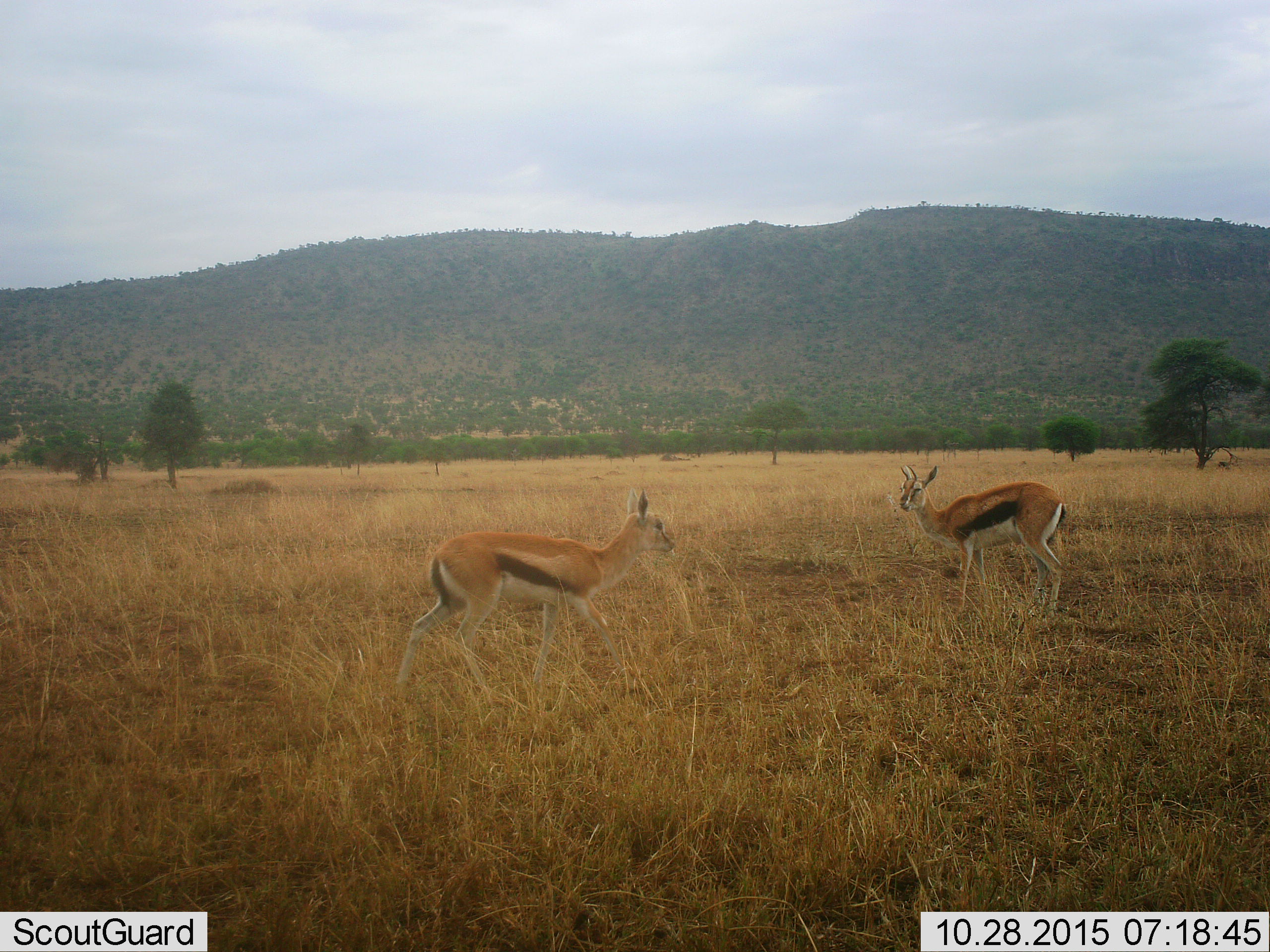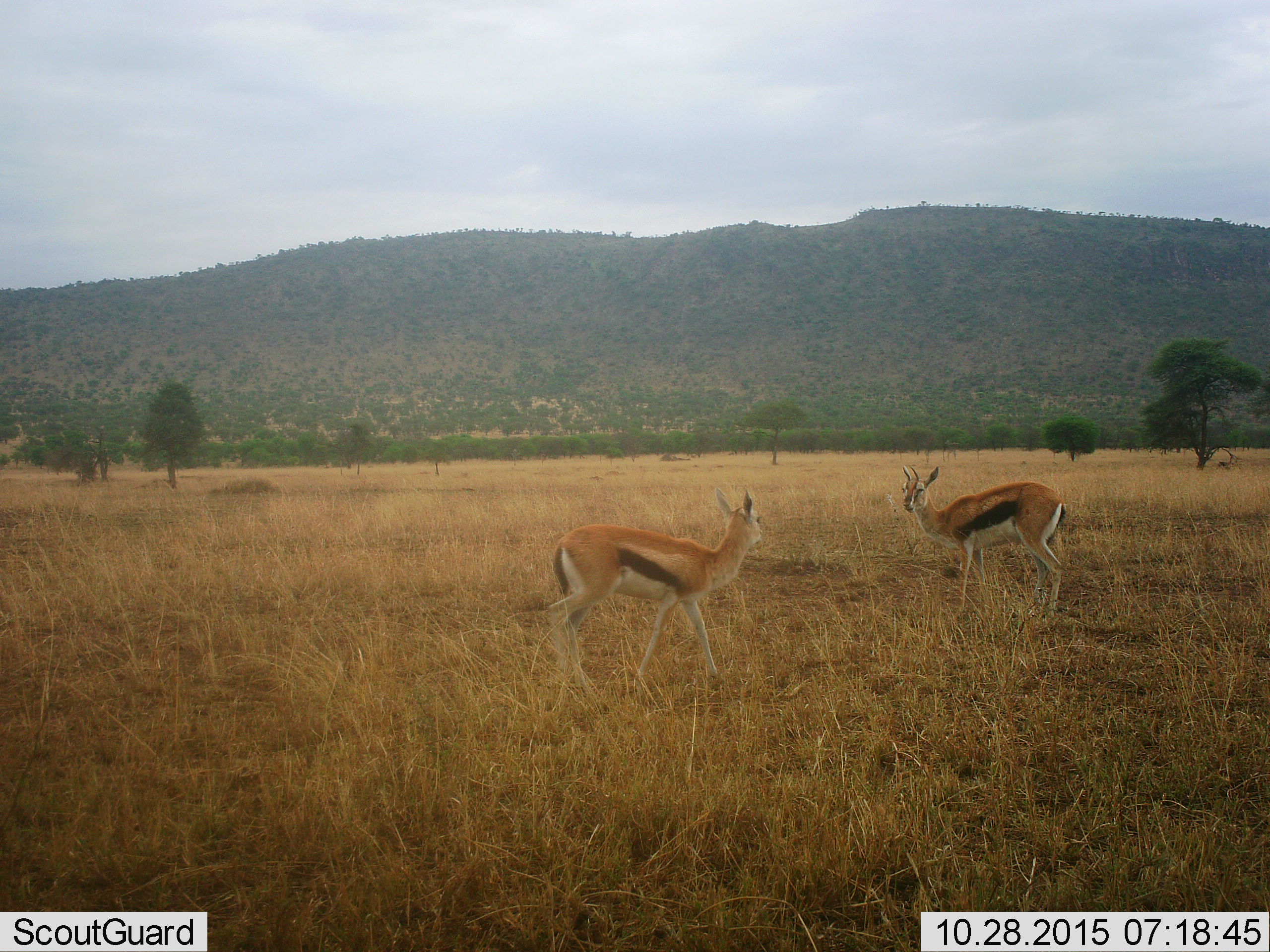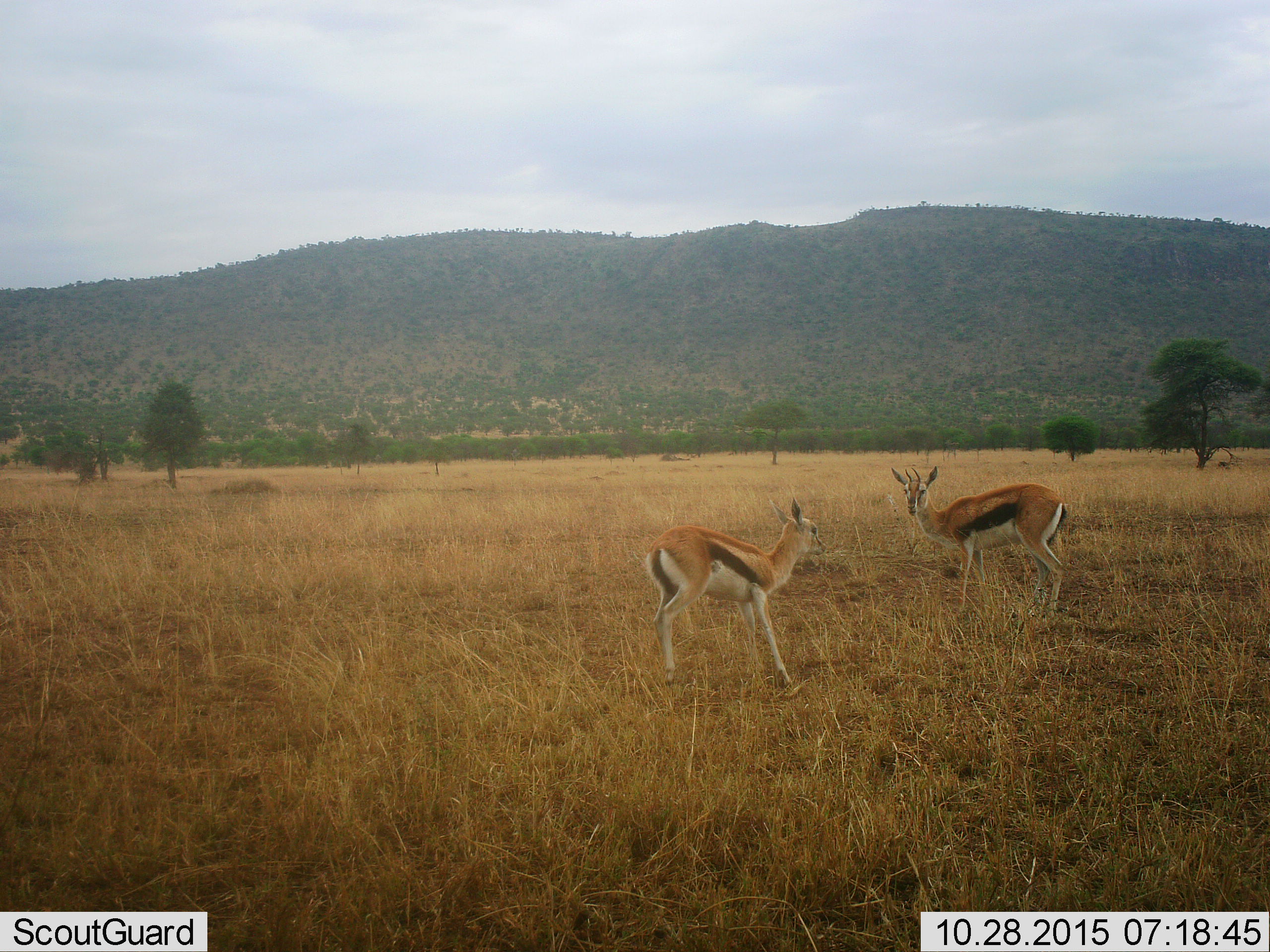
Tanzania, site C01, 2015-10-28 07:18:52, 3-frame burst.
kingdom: Animalia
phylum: Chordata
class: Mammalia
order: Artiodactyla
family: Bovidae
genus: Eudorcas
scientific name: Eudorcas thomsonii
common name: thomson's gazelle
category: gazellethomsons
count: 2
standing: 68%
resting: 5%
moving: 53%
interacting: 5%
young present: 26%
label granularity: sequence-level